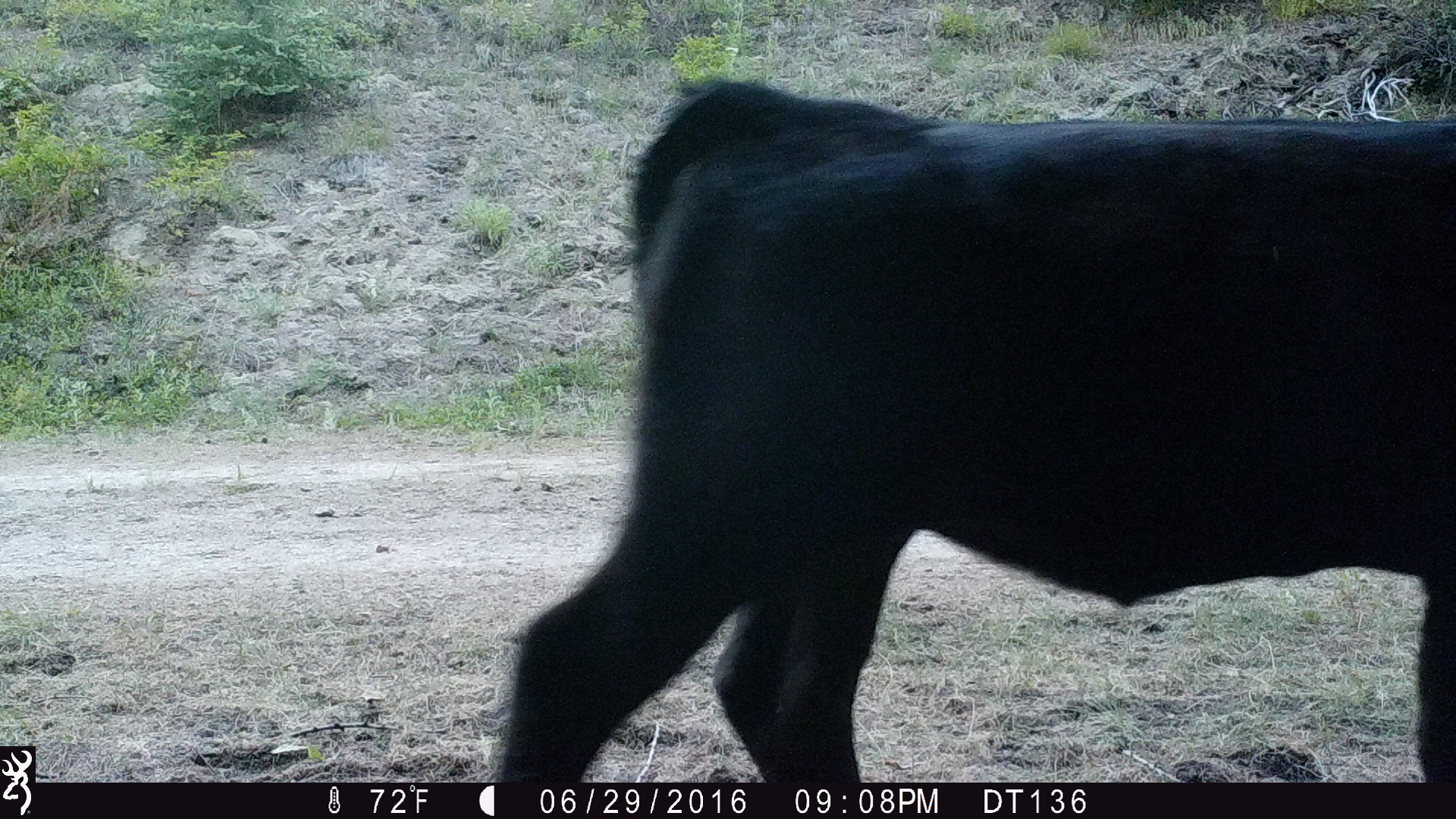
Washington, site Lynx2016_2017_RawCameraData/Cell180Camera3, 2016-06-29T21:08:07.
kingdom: Animalia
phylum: Chordata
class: Mammalia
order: Artiodactyla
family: Bovidae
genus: Bos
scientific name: Bos taurus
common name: domestic cattle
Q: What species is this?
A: Domestic cattle (Bos taurus).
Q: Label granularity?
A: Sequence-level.